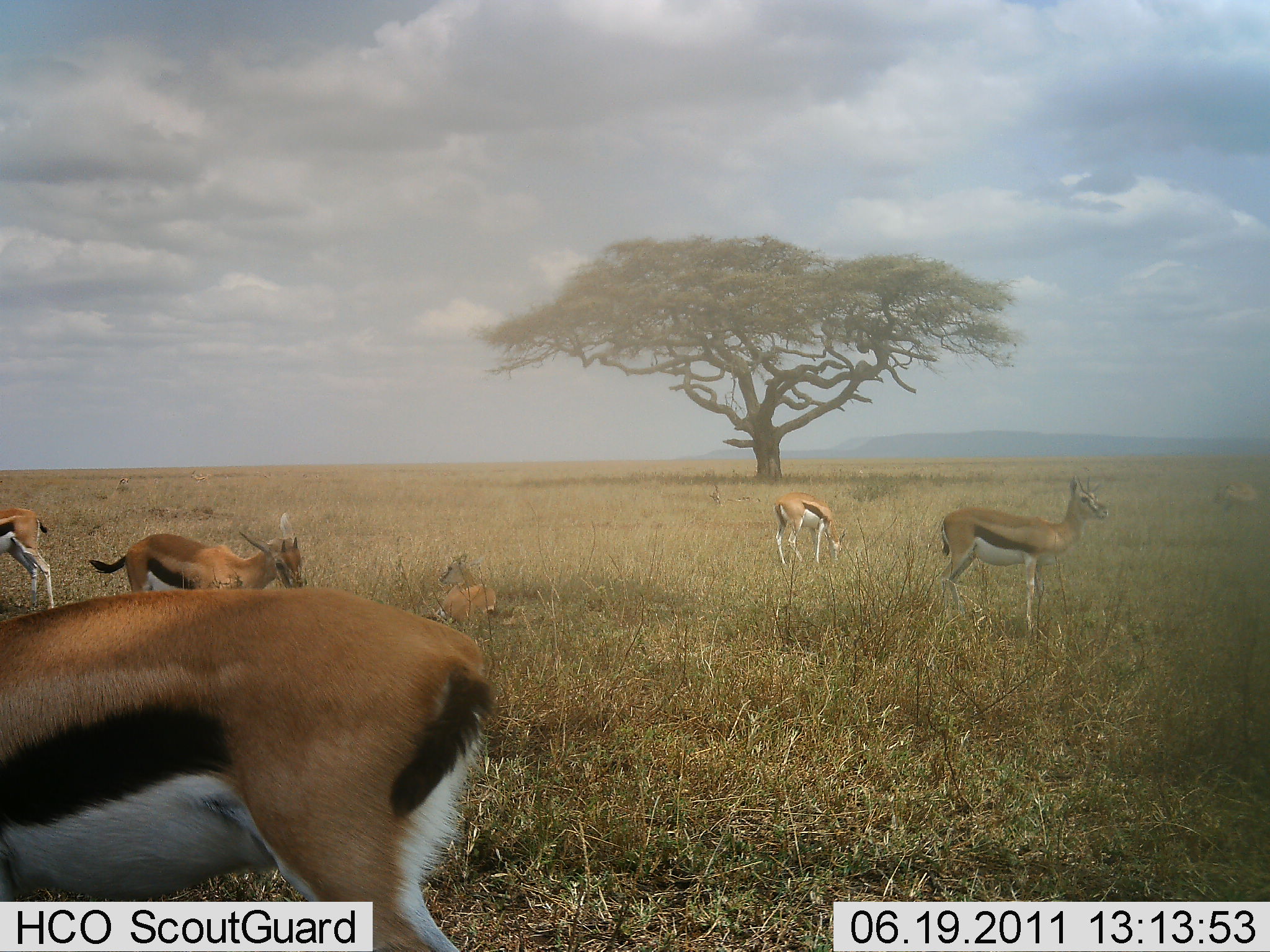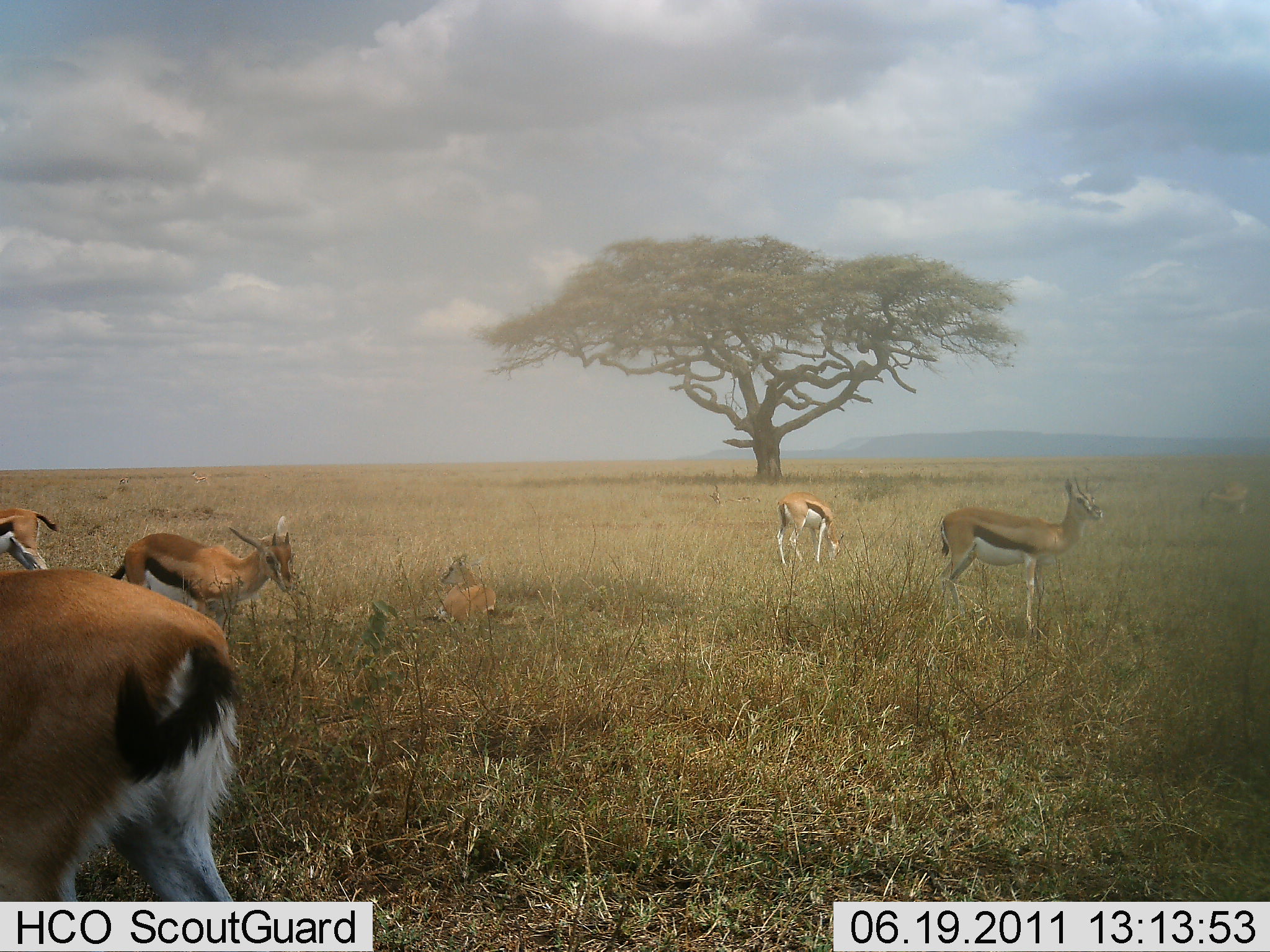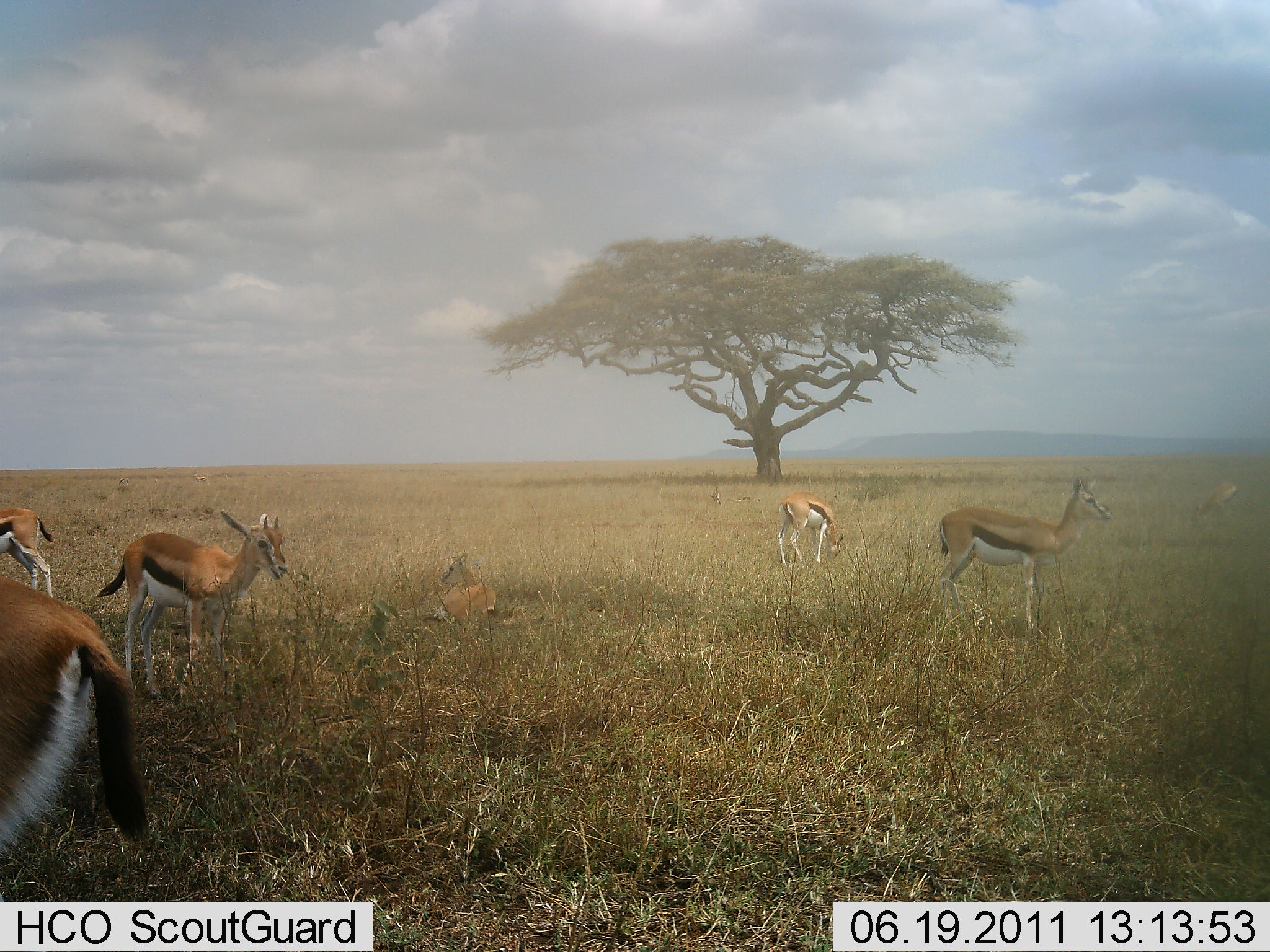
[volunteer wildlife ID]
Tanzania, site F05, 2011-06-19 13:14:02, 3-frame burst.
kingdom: Animalia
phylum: Chordata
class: Mammalia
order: Artiodactyla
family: Bovidae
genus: Eudorcas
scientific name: Eudorcas thomsonii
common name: thomson's gazelle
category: gazellethomsons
Gazellethomsons (thomson's gazelle) (Eudorcas thomsonii), count 6. Behavior (volunteer vote fractions): standing 73%, resting 73%, moving 64%, interacting 0%. Young present (vote fraction): 9%. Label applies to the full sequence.